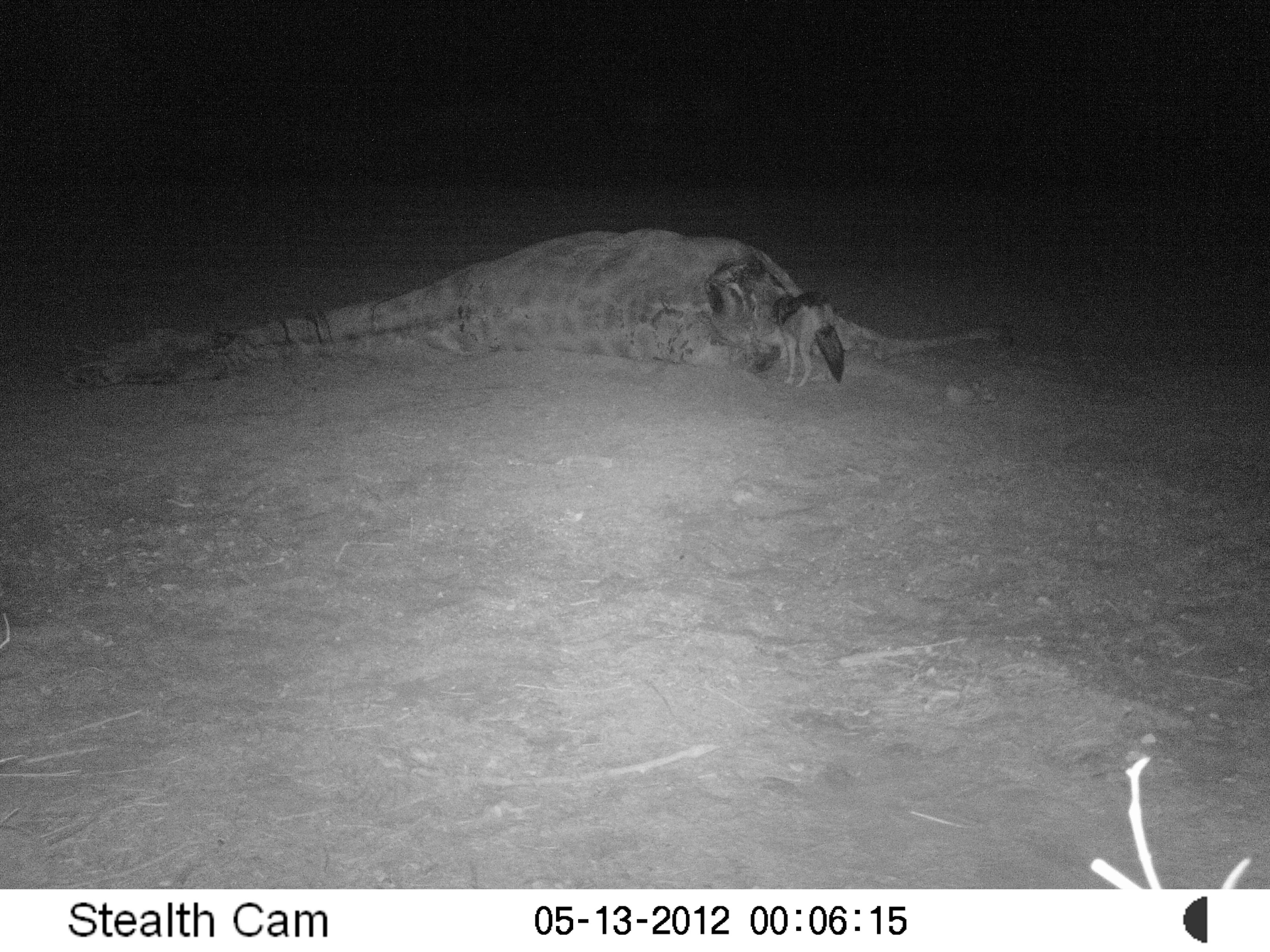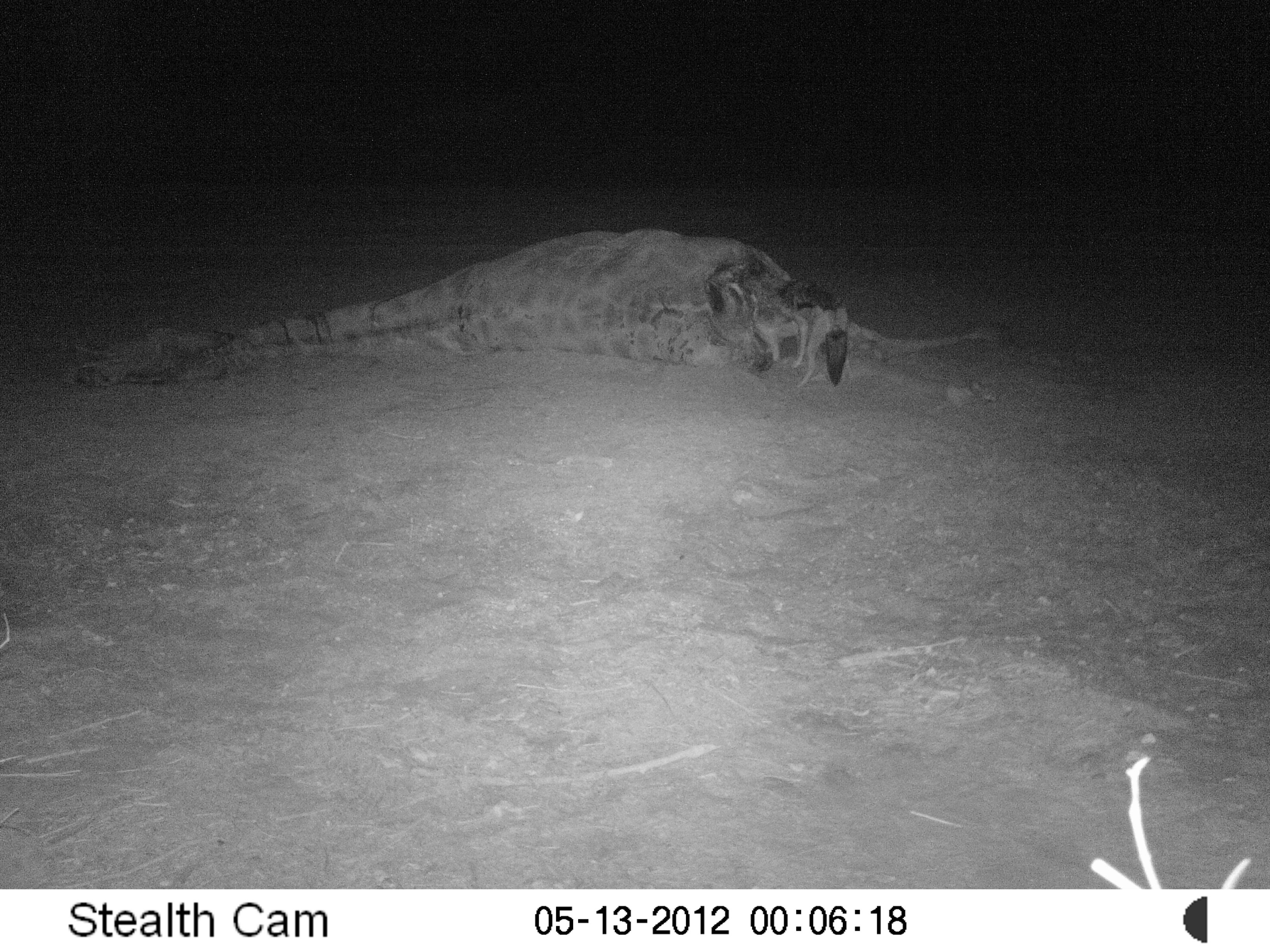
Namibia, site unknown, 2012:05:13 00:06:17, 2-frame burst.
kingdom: Animalia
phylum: Chordata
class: Mammalia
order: Carnivora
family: Canidae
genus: Lupulella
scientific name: Lupulella mesomelas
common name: black-backed jackal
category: canis mesomelas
Canis mesomelas (black-backed jackal) (Lupulella mesomelas).